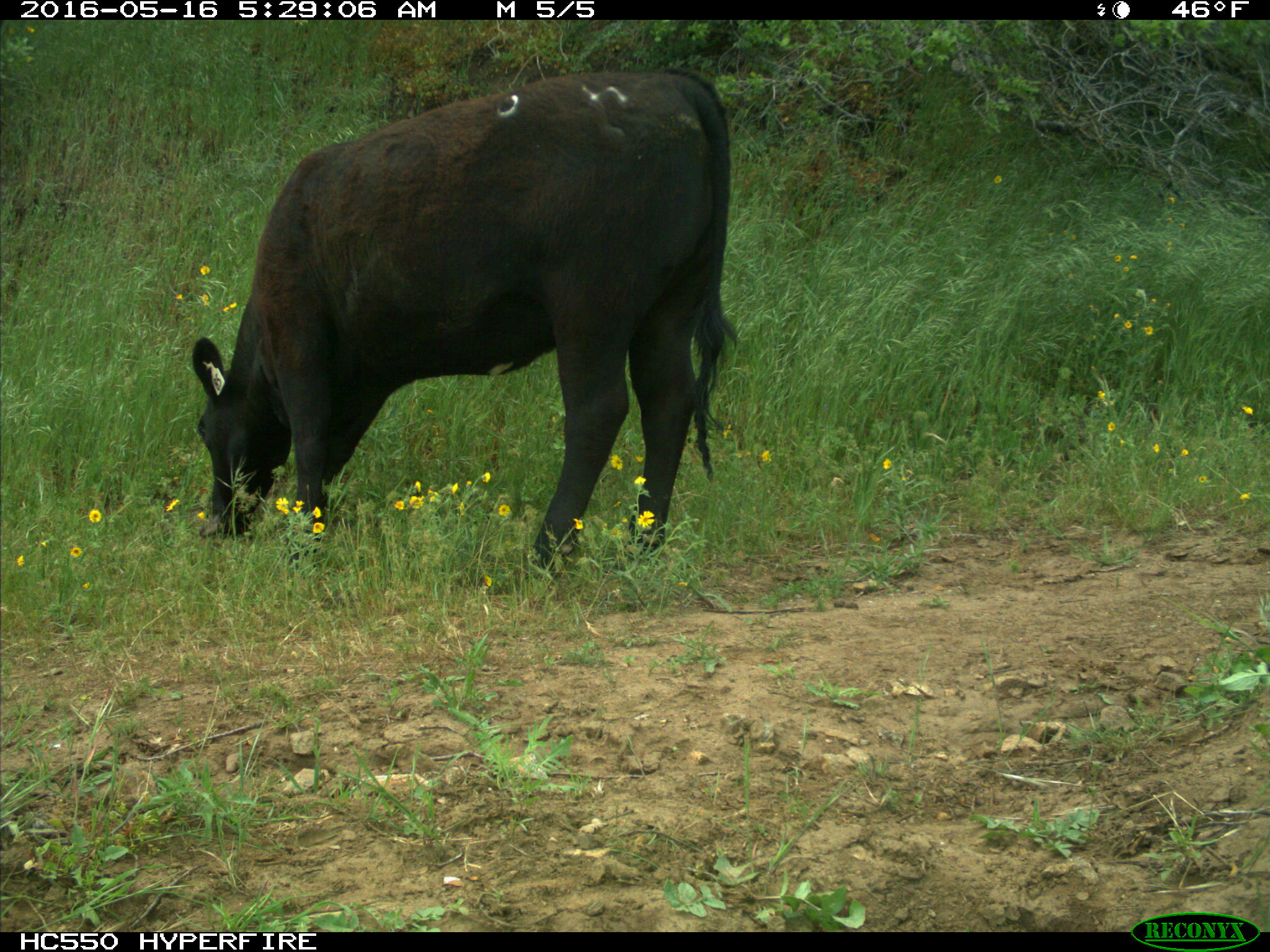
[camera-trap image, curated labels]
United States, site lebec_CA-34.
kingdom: Animalia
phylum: Chordata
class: Mammalia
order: Artiodactyla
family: Bovidae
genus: Bos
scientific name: Bos taurus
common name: domestic cow